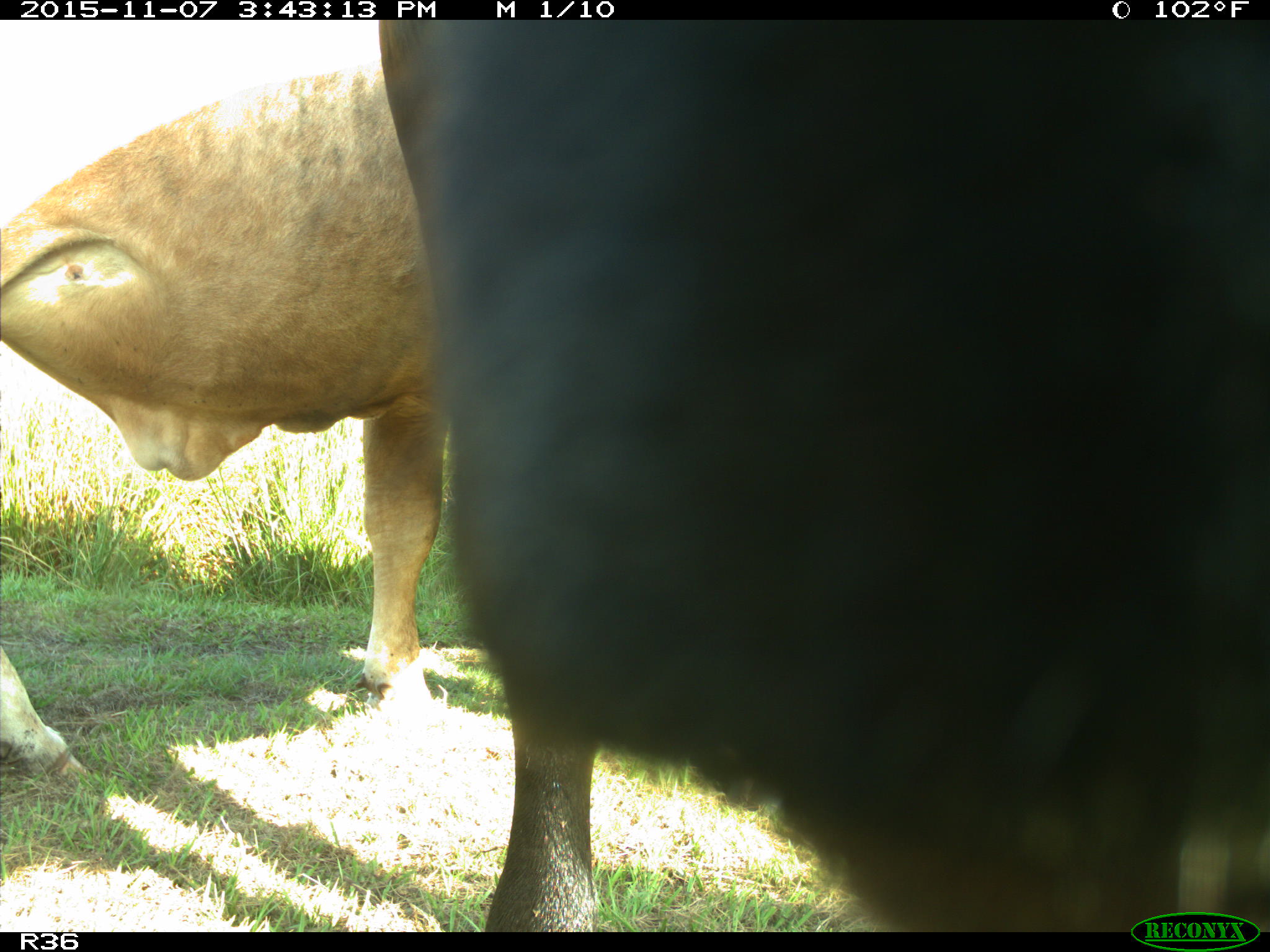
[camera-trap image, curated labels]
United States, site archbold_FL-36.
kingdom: Animalia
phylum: Chordata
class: Mammalia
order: Artiodactyla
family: Bovidae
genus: Bos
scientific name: Bos taurus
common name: domestic cow